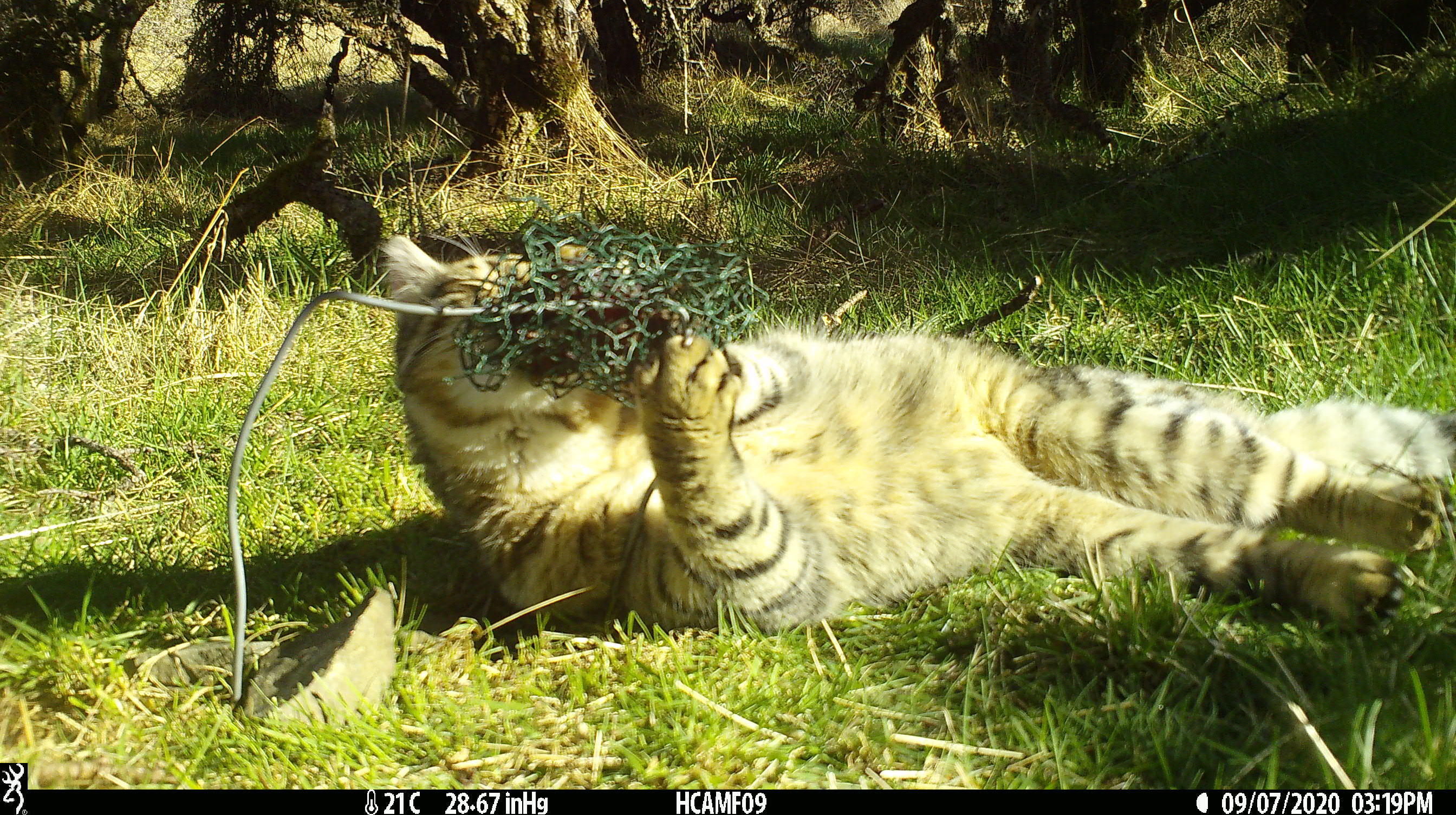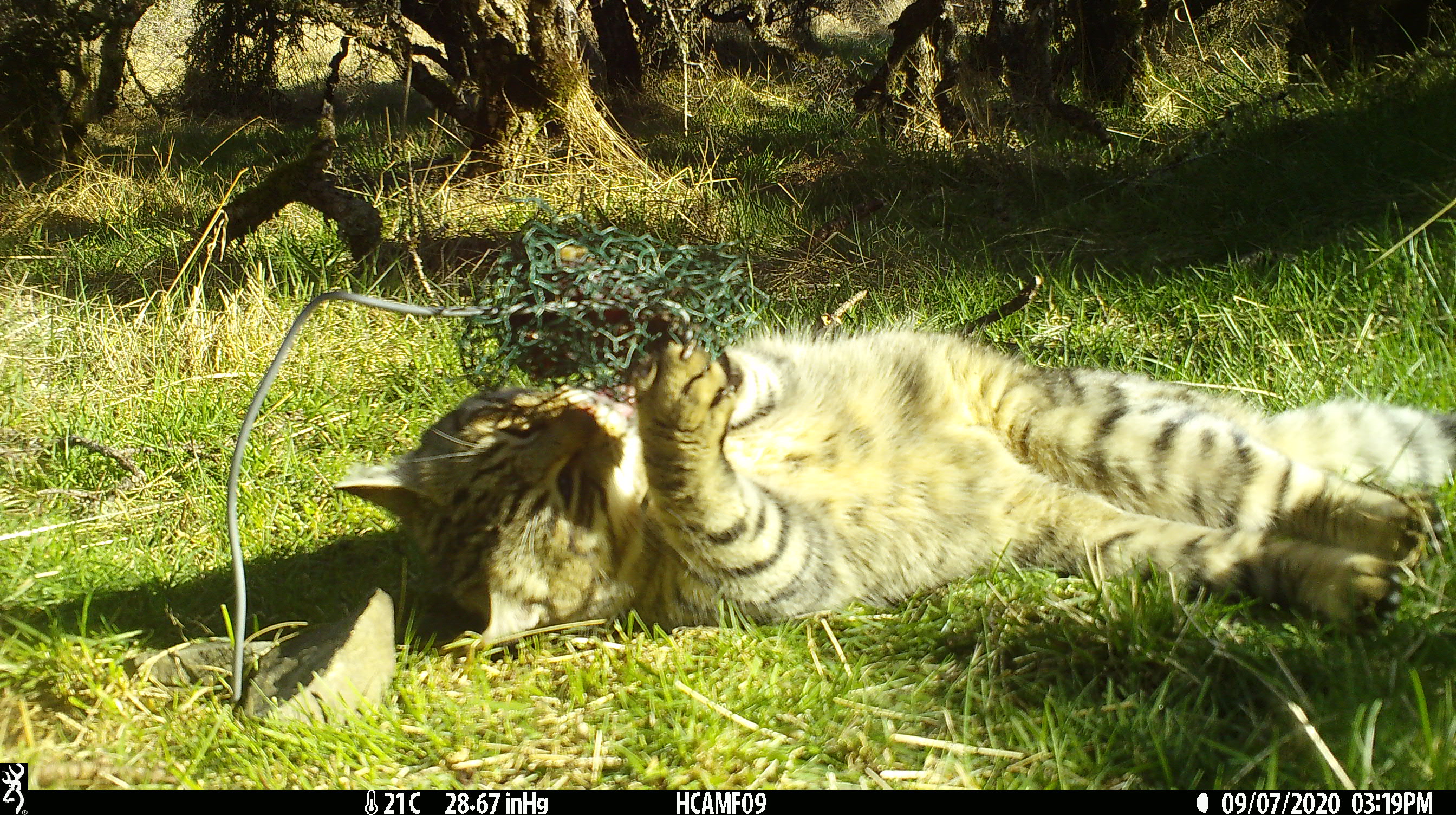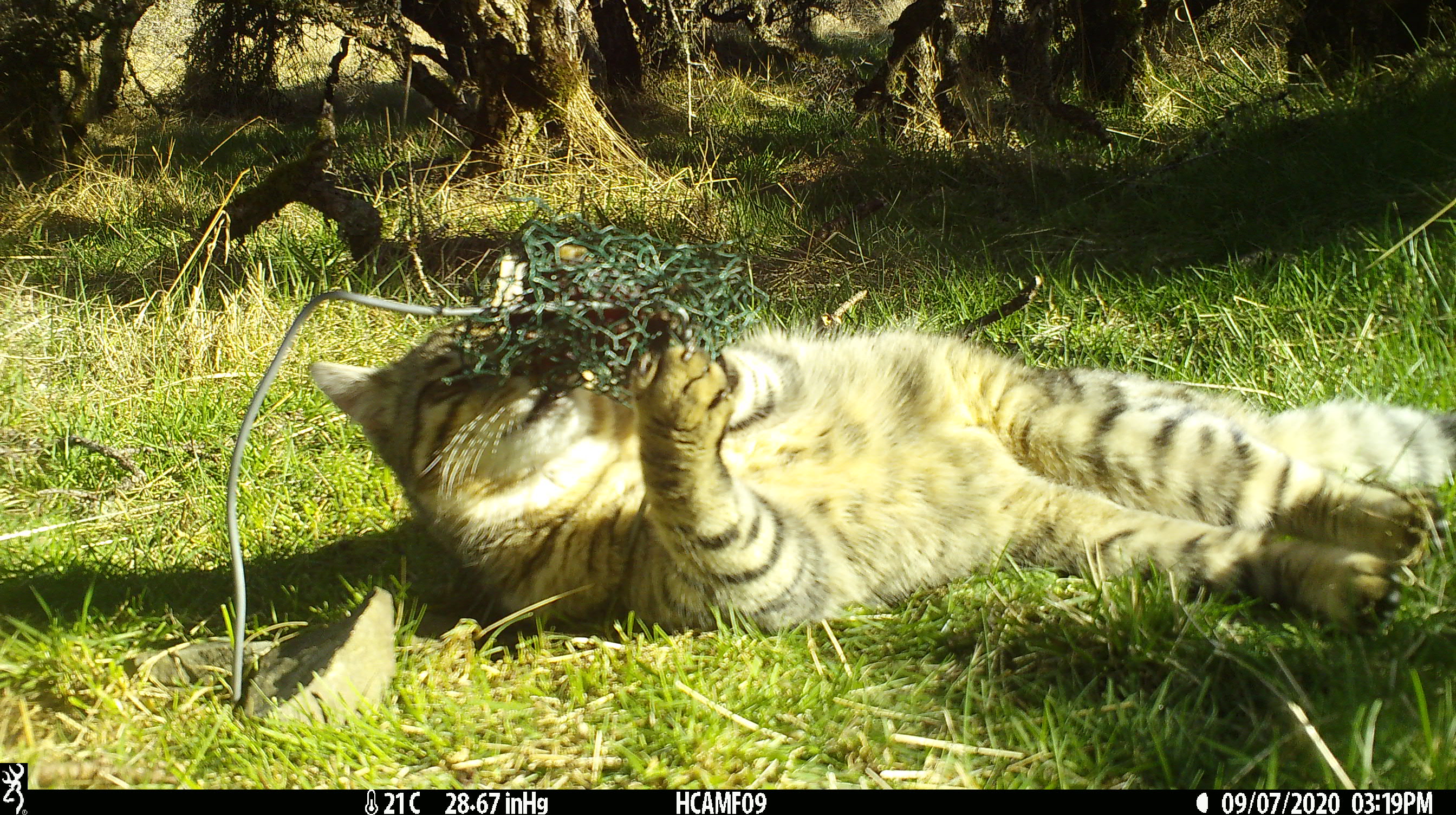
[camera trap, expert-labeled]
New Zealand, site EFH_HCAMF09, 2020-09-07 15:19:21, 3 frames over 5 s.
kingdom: Animalia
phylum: Chordata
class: Mammalia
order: Carnivora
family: Felidae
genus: Felis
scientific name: Felis catus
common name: domestic cat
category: cat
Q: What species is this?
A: Cat (domestic cat) (Felis catus).